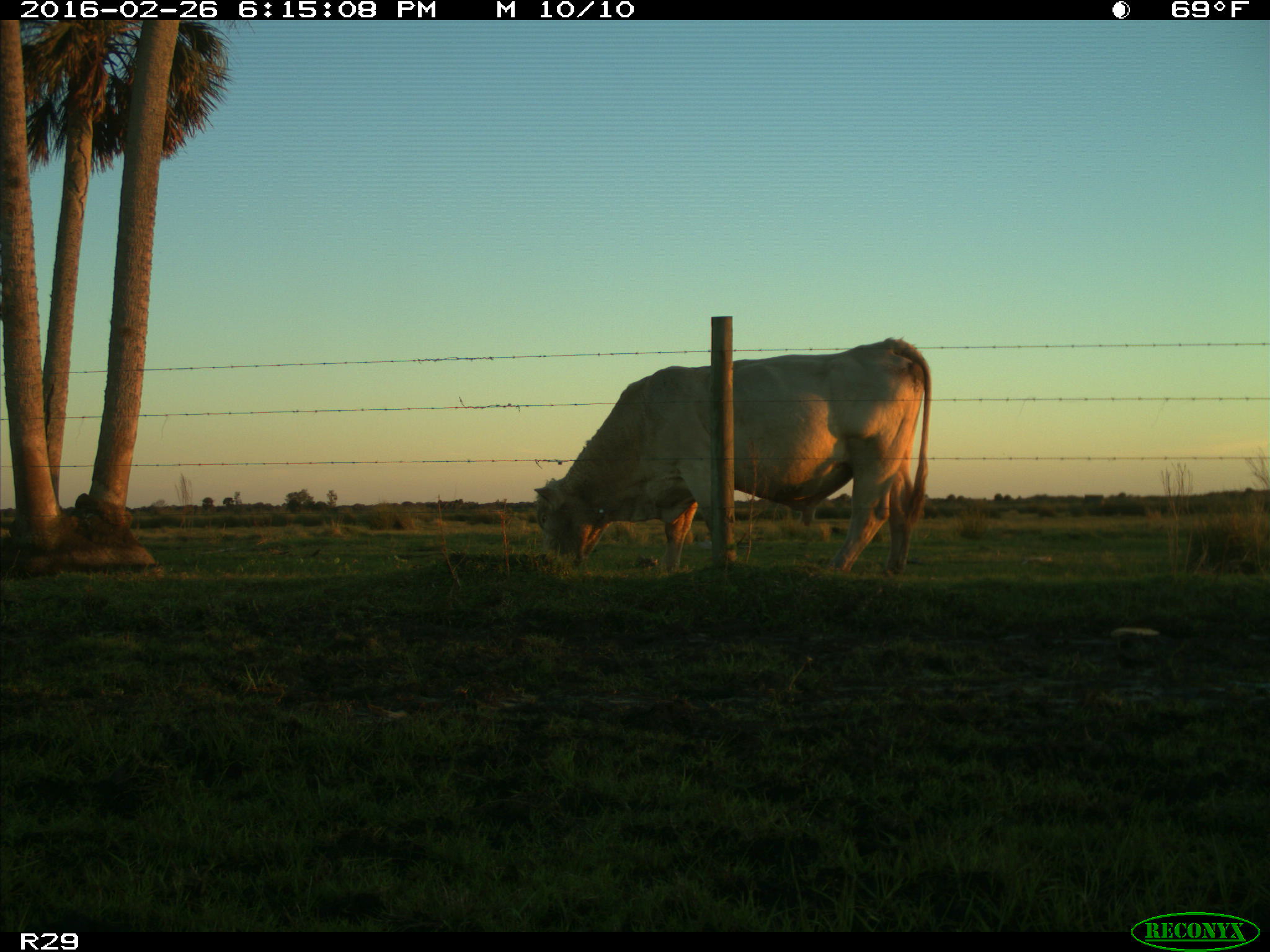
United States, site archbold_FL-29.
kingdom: Animalia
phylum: Chordata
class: Mammalia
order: Artiodactyla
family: Bovidae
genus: Bos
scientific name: Bos taurus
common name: domestic cow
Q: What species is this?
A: Bos taurus (domestic cow).